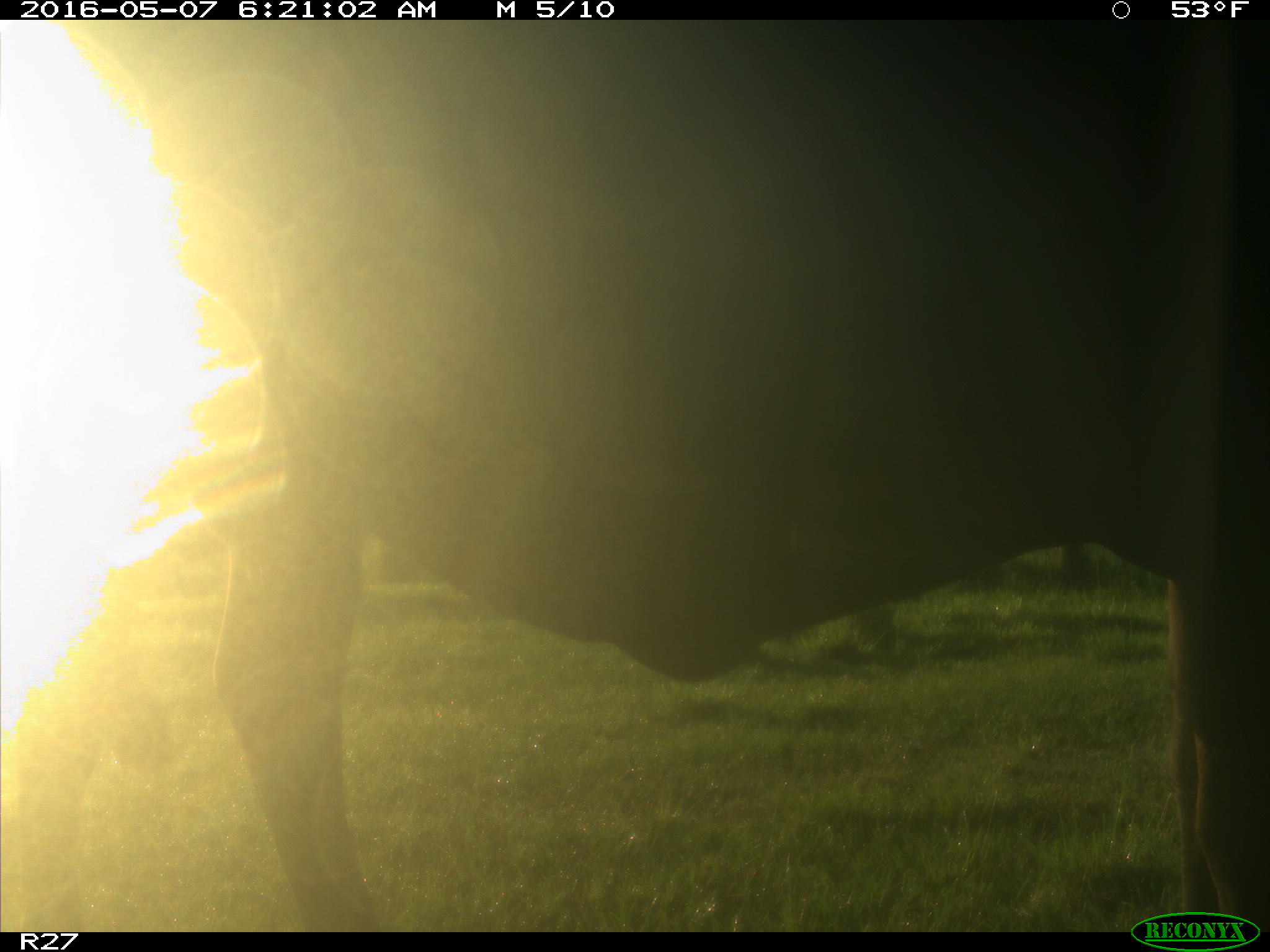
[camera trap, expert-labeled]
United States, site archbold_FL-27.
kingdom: Animalia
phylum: Chordata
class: Mammalia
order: Artiodactyla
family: Bovidae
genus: Bos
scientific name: Bos taurus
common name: domestic cow